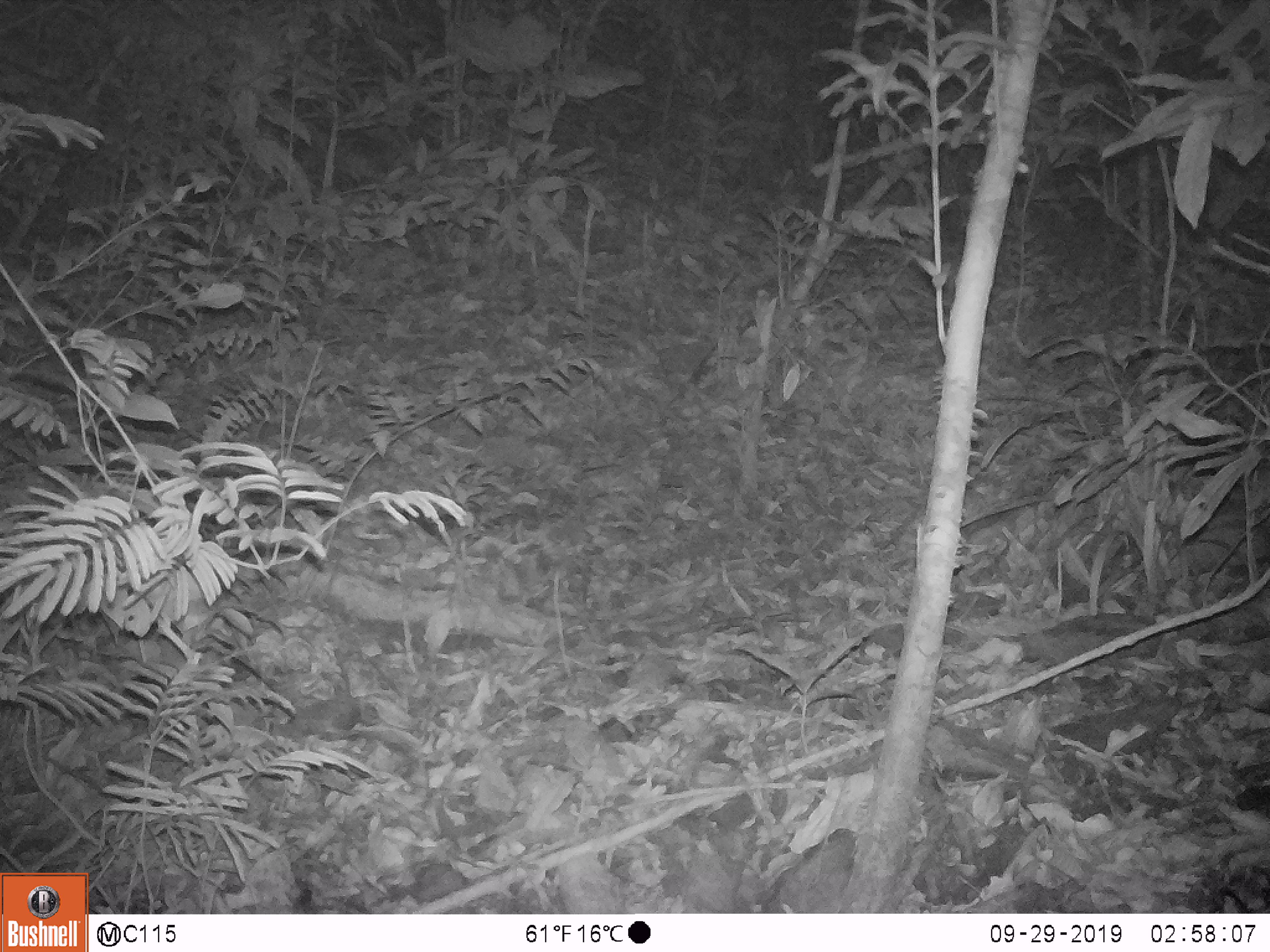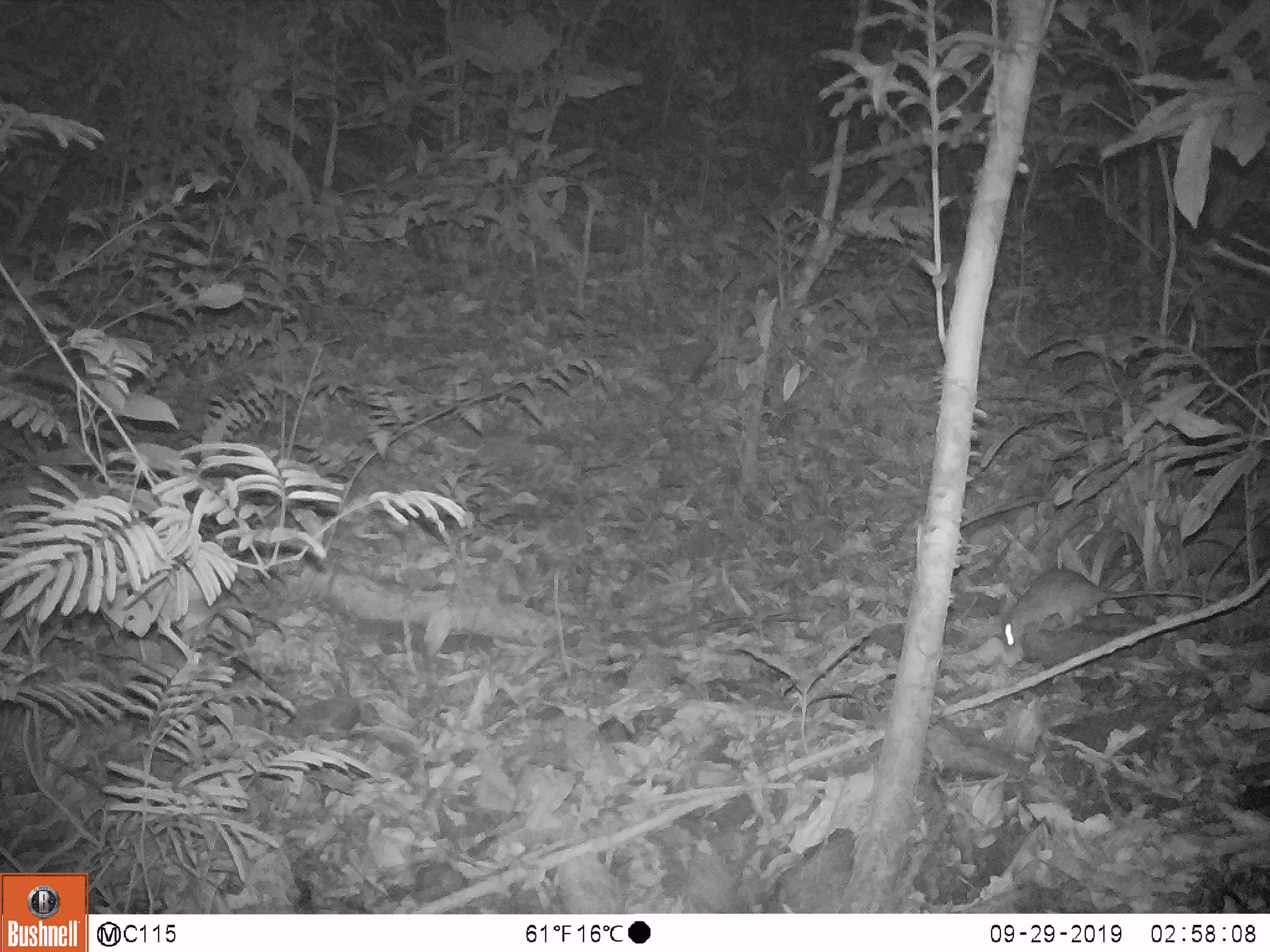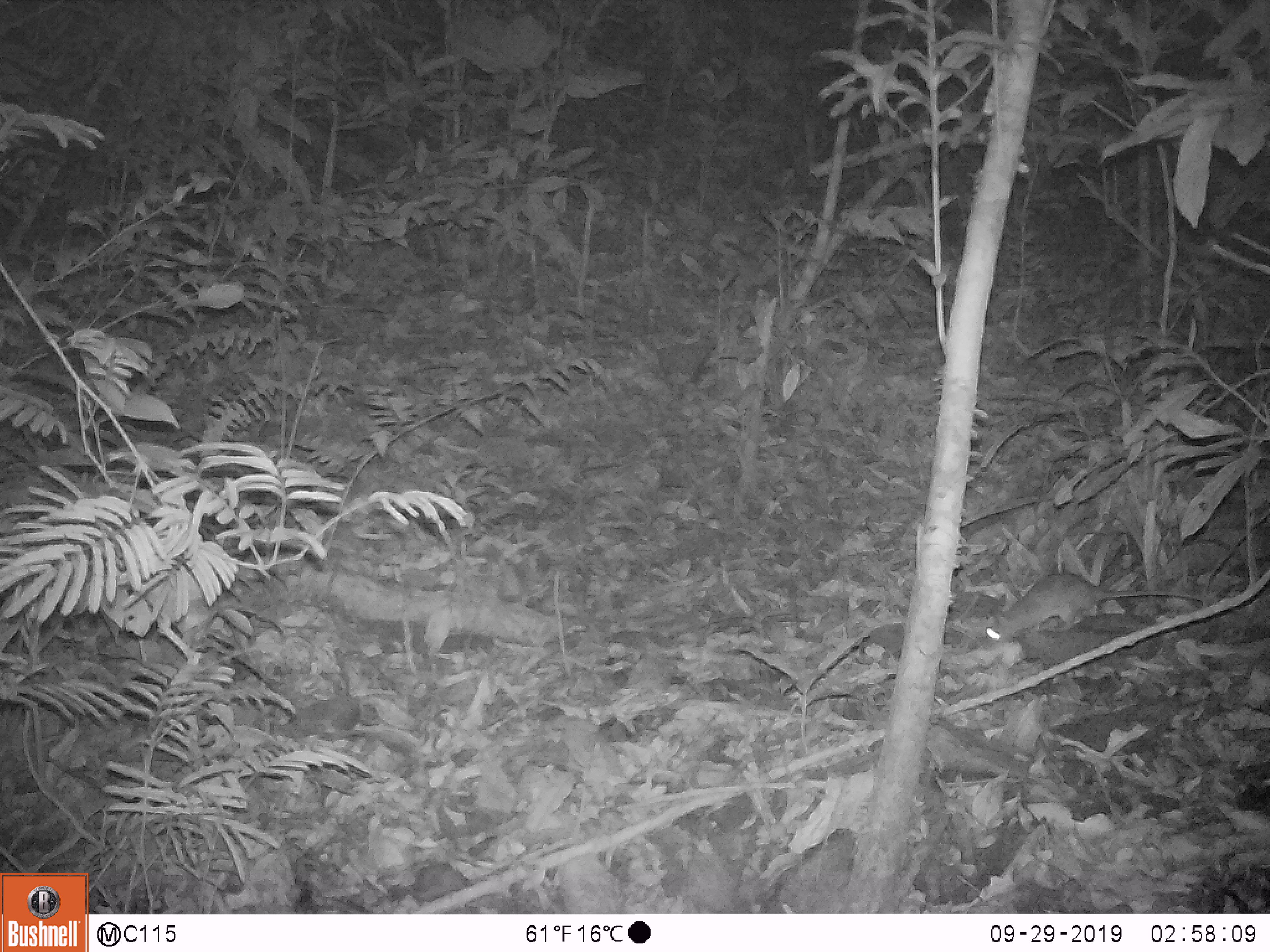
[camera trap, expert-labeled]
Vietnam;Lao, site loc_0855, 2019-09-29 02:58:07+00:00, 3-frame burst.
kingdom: Animalia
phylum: Chordata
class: Mammalia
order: Rodentia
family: Muridae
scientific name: Muridae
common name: old-world mice and rats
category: unidentified murid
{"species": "unidentified murid (old-world mice and rats) (Muridae)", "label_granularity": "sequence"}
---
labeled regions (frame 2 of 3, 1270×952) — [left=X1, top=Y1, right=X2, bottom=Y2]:
unidentified murid: [left=999, top=565, right=1217, bottom=656]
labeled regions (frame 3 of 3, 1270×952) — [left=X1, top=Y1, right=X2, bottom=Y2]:
unidentified murid: [left=979, top=567, right=1209, bottom=651]